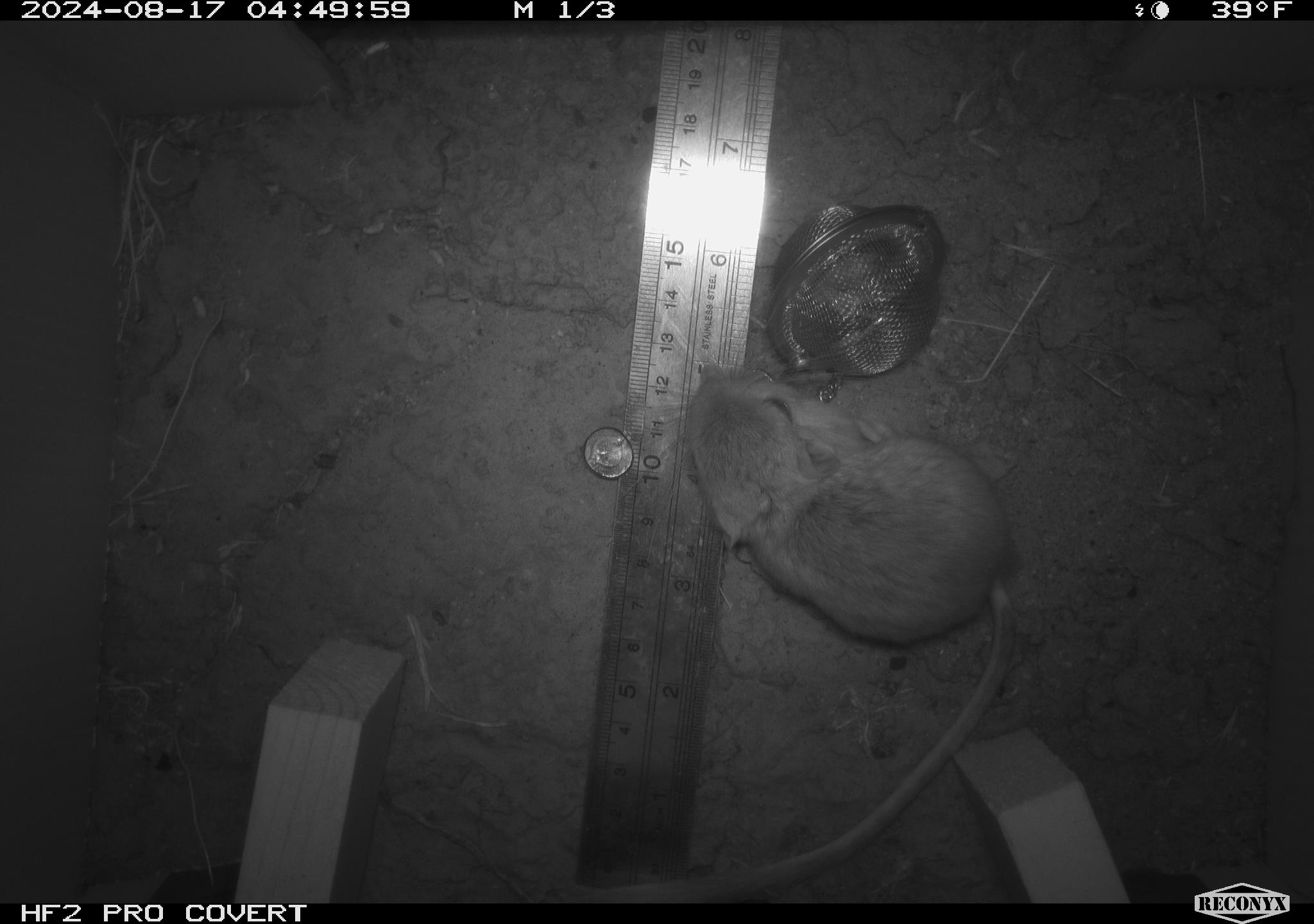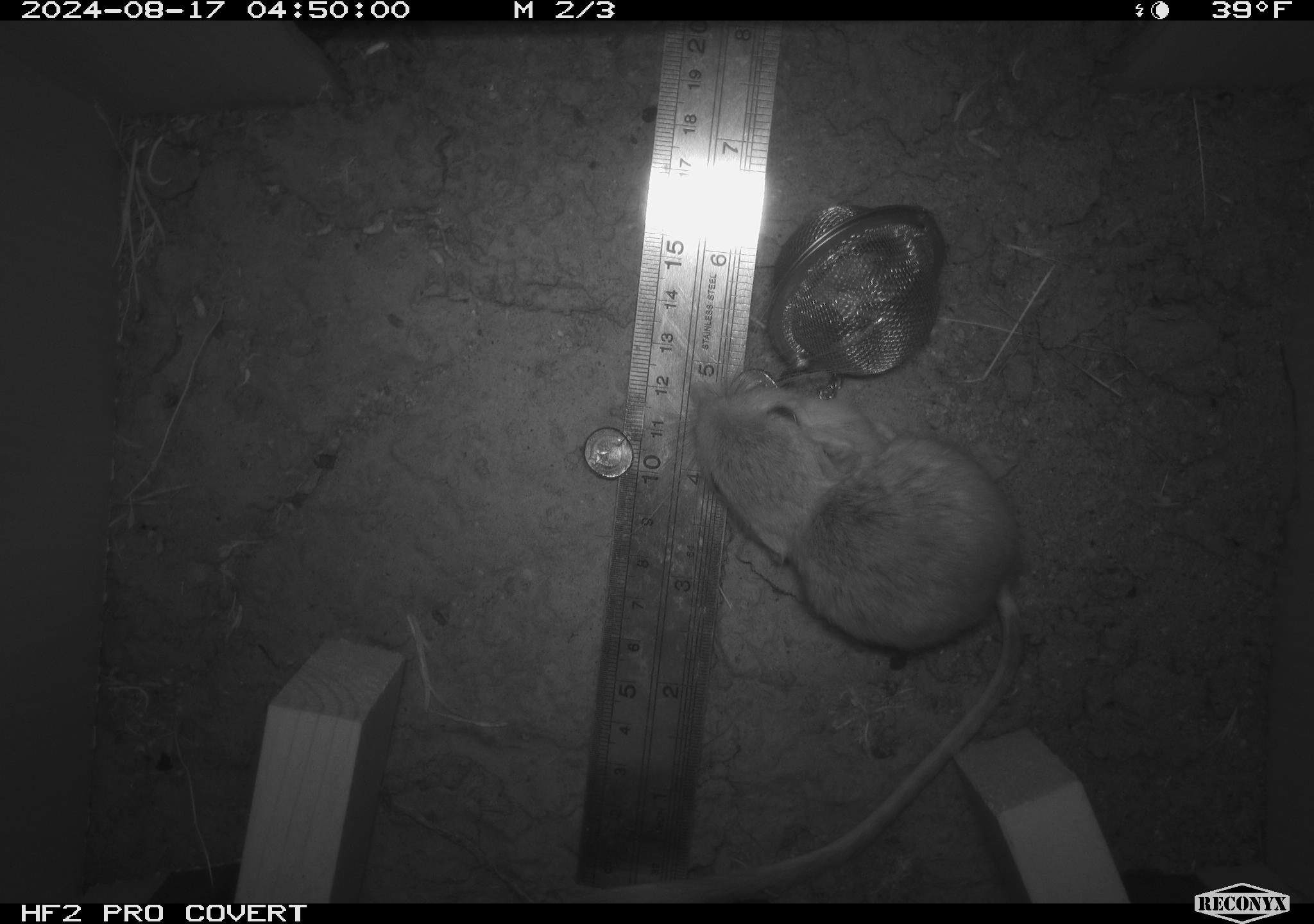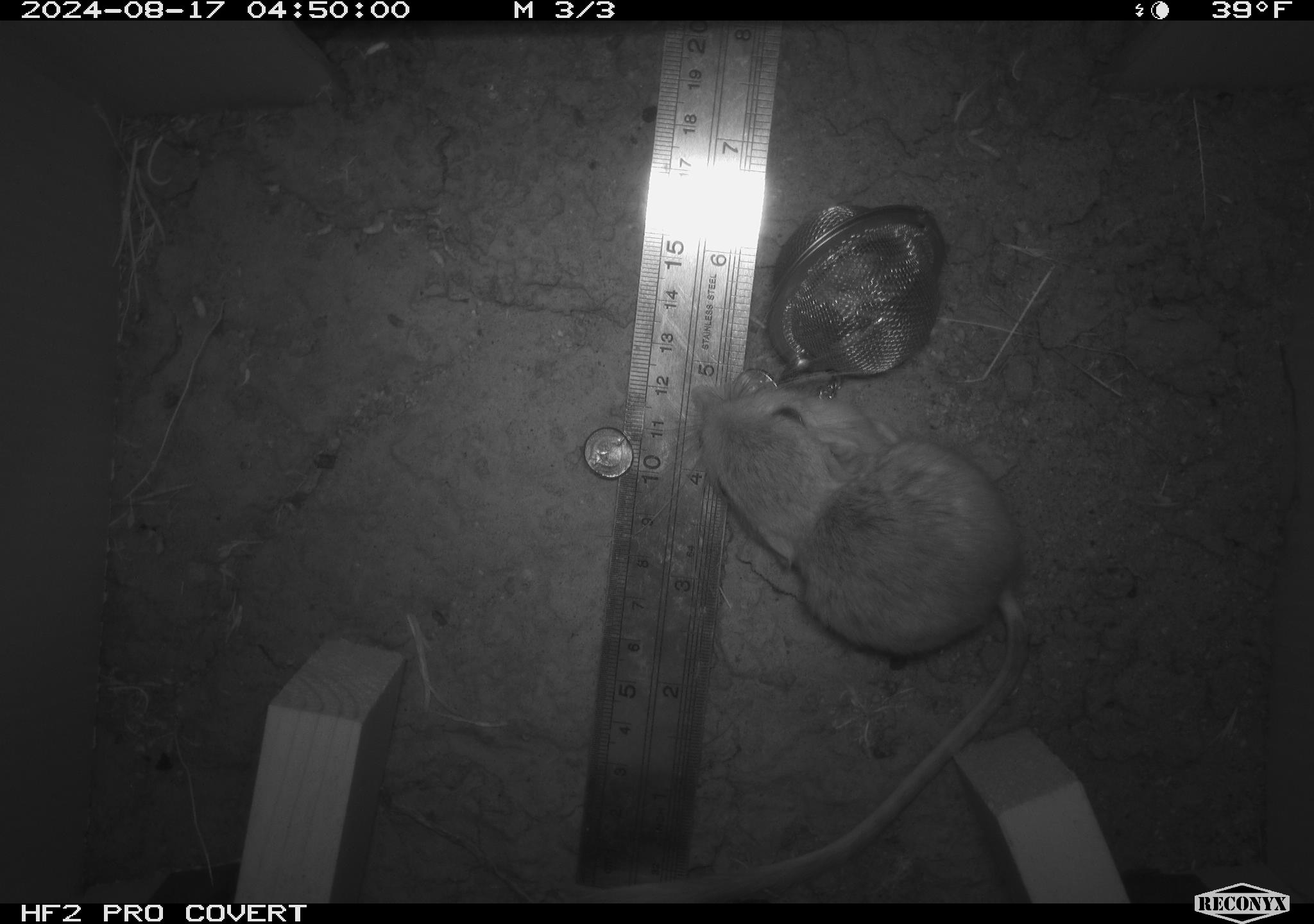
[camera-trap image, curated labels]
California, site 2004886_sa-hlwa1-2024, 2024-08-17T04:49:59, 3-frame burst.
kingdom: Animalia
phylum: Chordata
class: Mammalia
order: Rodentia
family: Heteromyidae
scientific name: Heteromyidae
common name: kangaroo rats and pocket mice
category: heteromyidae family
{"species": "heteromyidae family (kangaroo rats and pocket mice) (Heteromyidae)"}